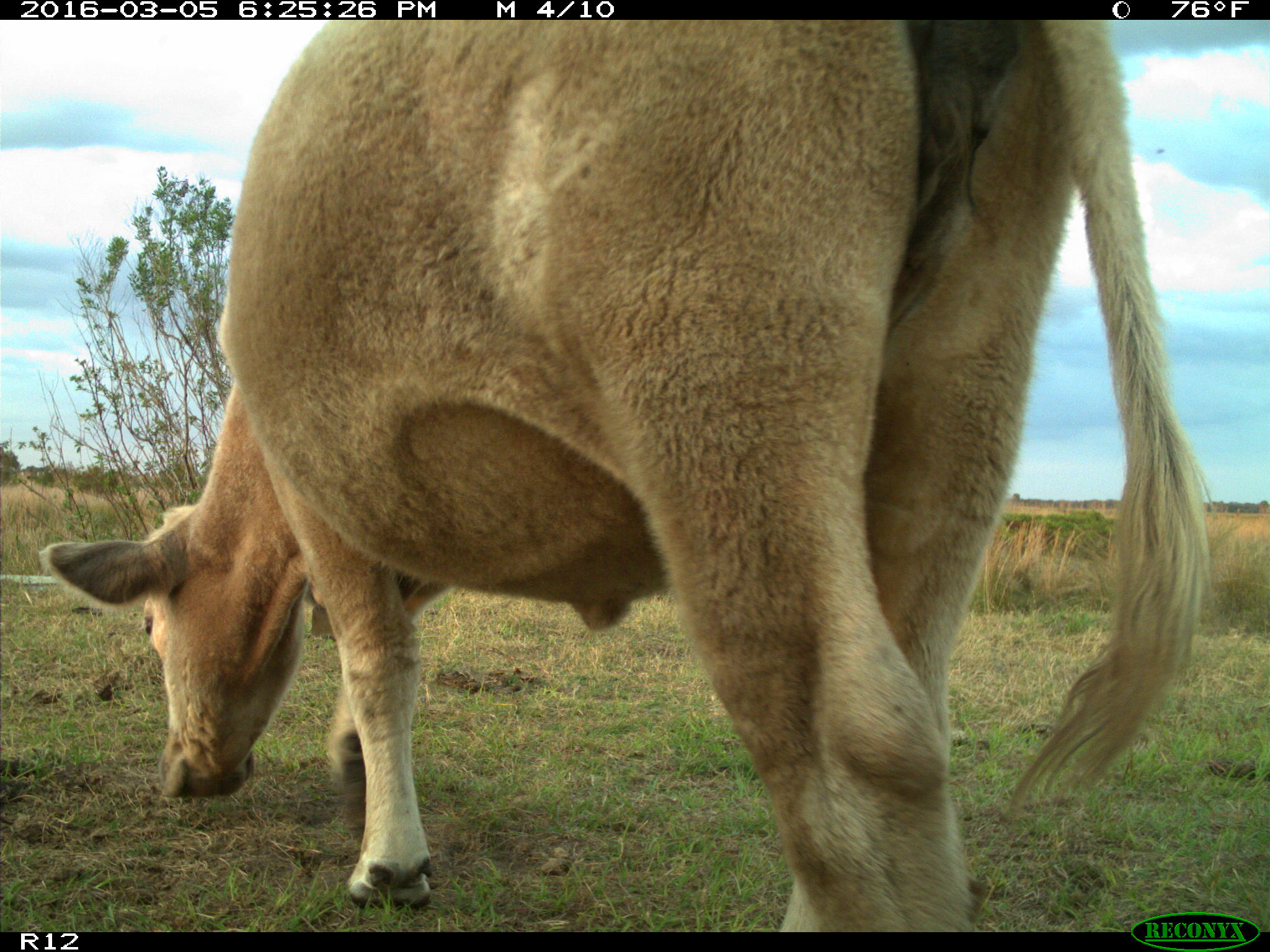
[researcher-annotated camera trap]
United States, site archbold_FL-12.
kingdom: Animalia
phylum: Chordata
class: Mammalia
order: Artiodactyla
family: Bovidae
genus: Bos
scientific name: Bos taurus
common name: domestic cow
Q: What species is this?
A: Bos taurus (domestic cow).